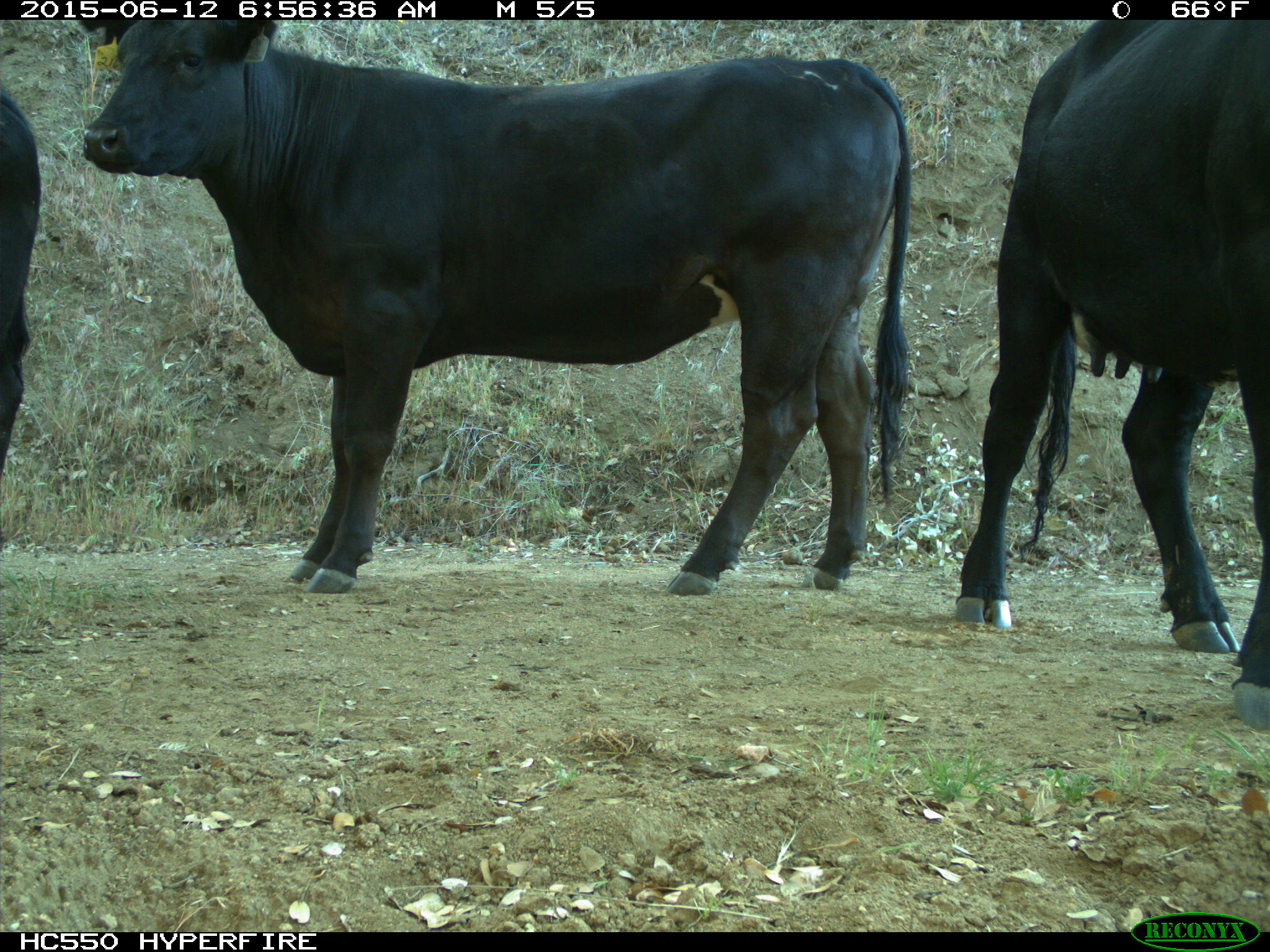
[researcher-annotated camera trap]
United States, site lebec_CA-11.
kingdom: Animalia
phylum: Chordata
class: Mammalia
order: Artiodactyla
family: Bovidae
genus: Bos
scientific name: Bos taurus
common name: domestic cow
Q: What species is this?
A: Bos taurus (domestic cow).